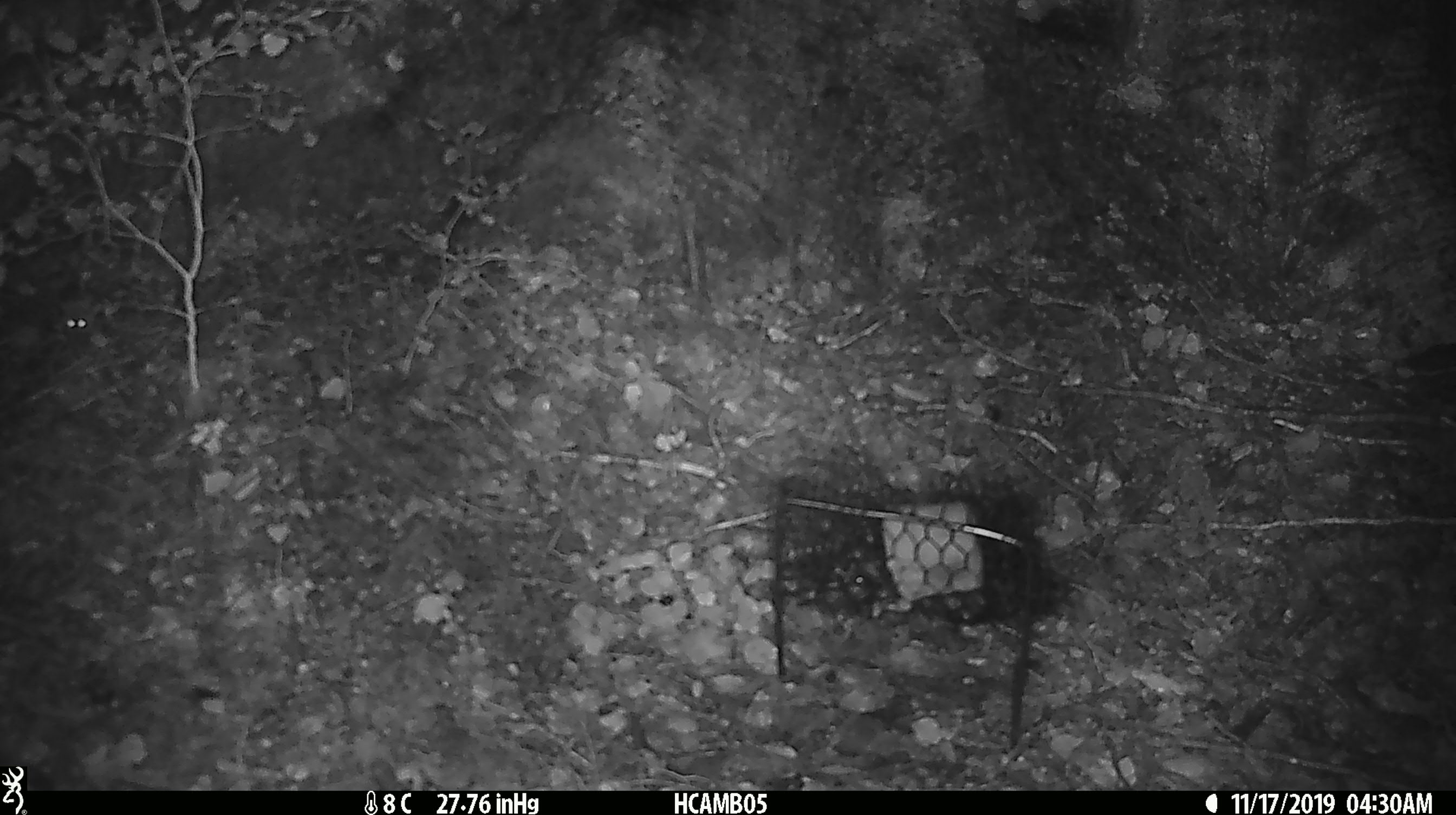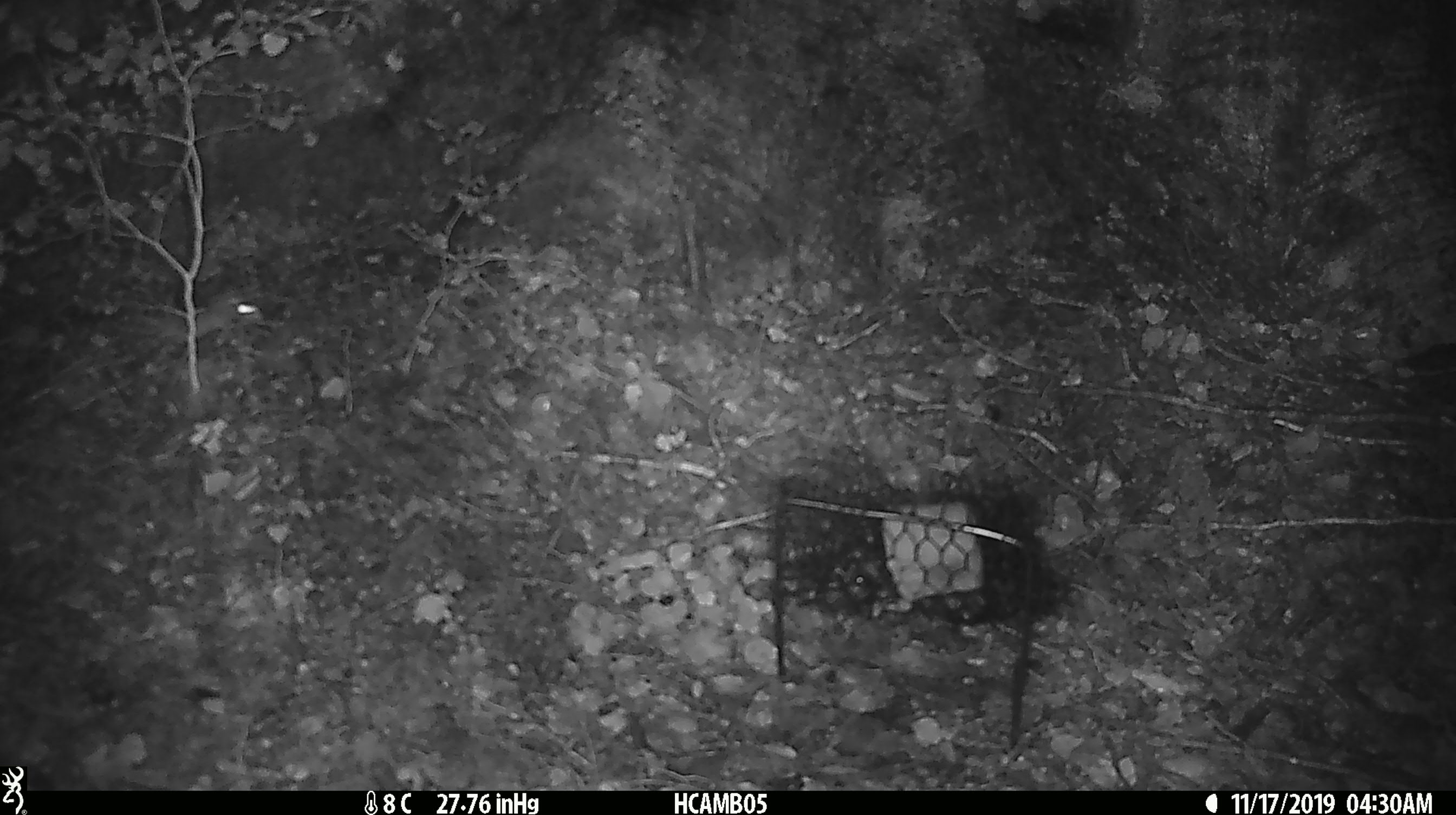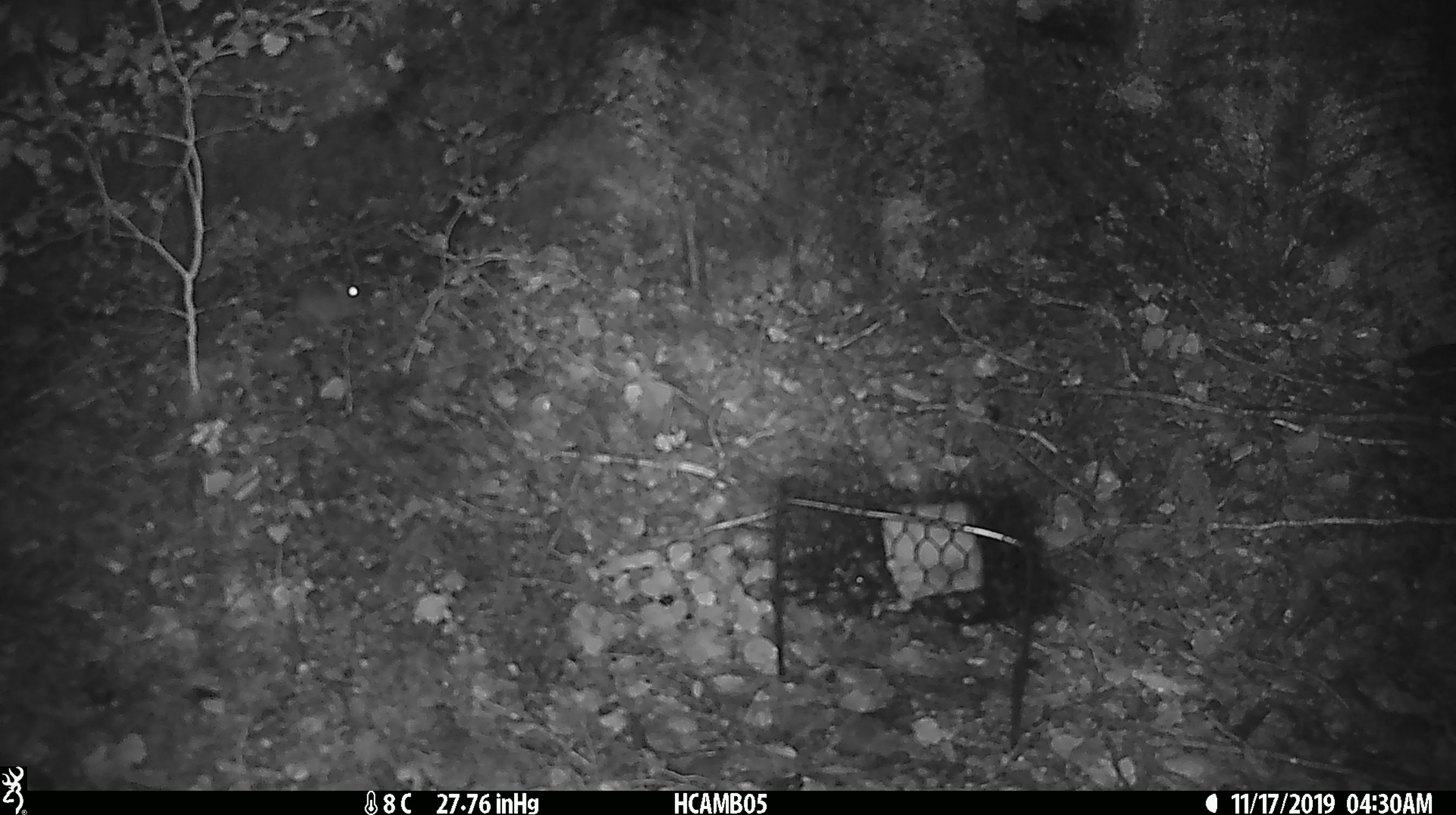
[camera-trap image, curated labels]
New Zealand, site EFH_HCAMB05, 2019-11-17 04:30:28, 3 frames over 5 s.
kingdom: Animalia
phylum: Chordata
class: Mammalia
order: Rodentia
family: Muridae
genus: Mus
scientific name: Mus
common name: mouse